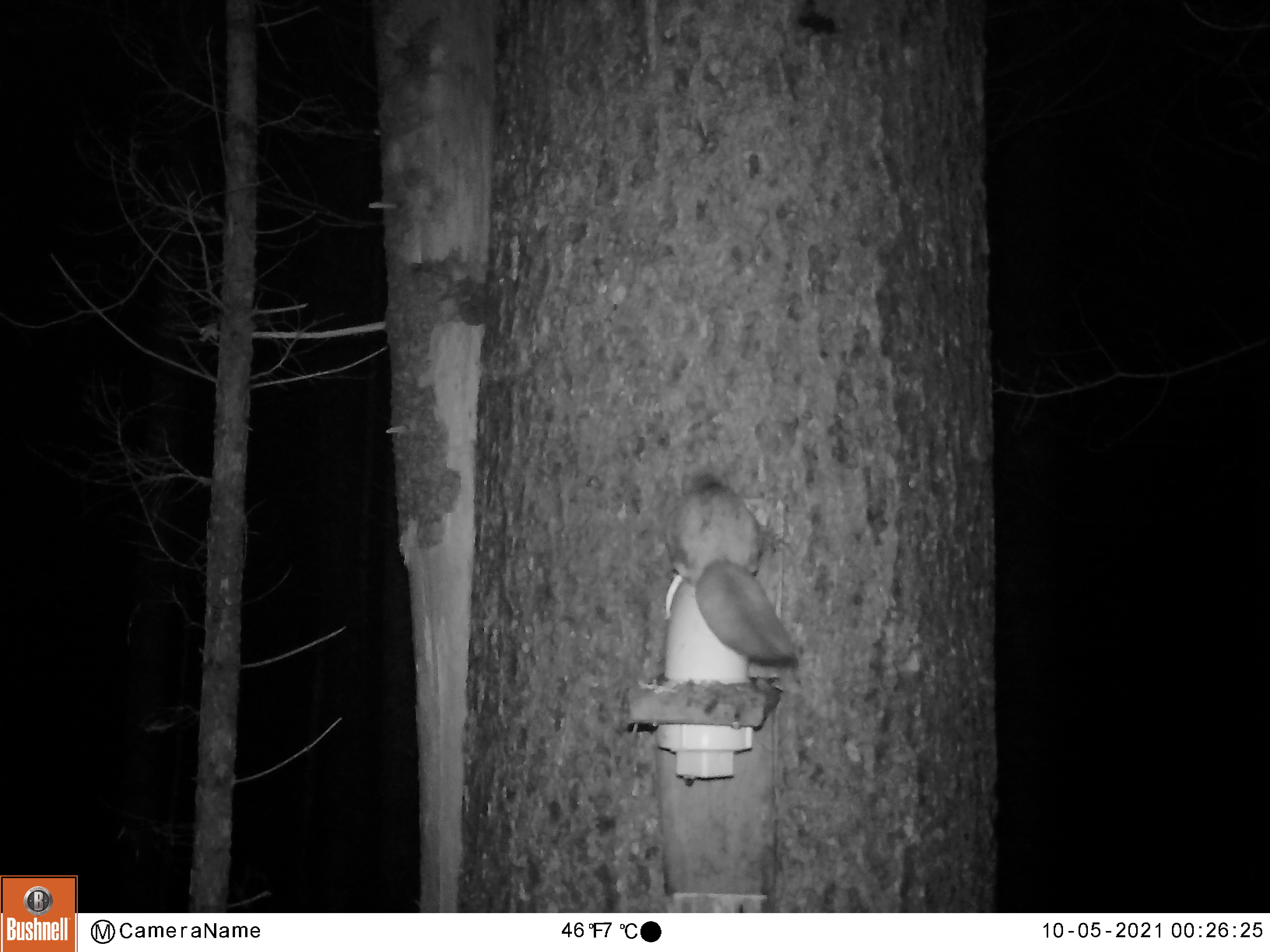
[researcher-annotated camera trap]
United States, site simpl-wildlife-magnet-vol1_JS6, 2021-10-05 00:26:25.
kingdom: Animalia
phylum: Chordata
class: Mammalia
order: Rodentia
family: Sciuridae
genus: Glaucomys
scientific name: Glaucomys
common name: flying squirrel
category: flying squirrel sp.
Flying squirrel sp. (flying squirrel) (Glaucomys).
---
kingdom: Animalia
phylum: Chordata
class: Mammalia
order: Rodentia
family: Sciuridae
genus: Tamiasciurus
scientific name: Tamiasciurus hudsonicus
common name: red squirrel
Red squirrel (Tamiasciurus hudsonicus).